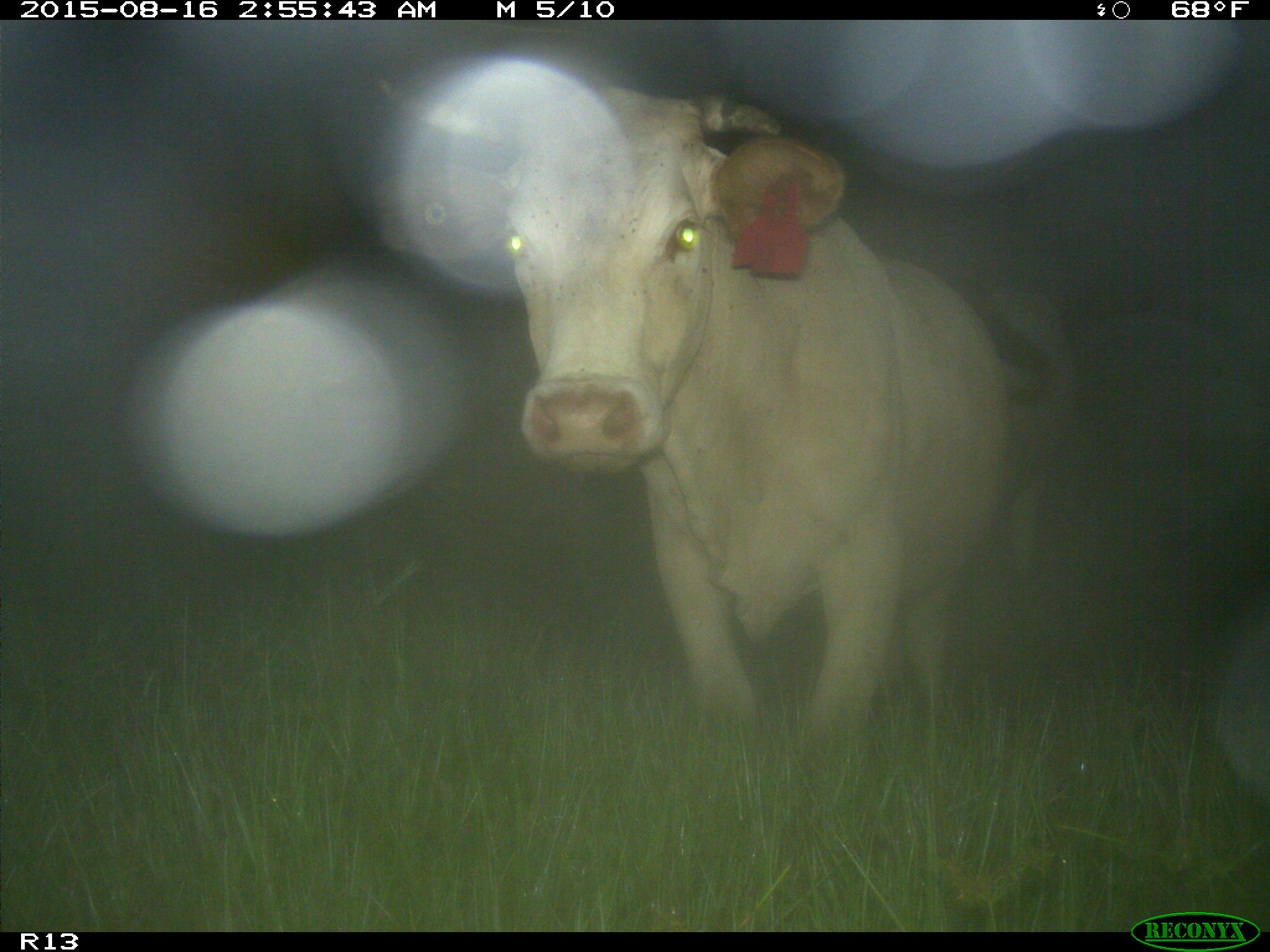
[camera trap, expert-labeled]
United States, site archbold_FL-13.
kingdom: Animalia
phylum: Chordata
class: Mammalia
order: Artiodactyla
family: Bovidae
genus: Bos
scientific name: Bos taurus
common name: domestic cow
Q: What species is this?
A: Bos taurus (domestic cow).